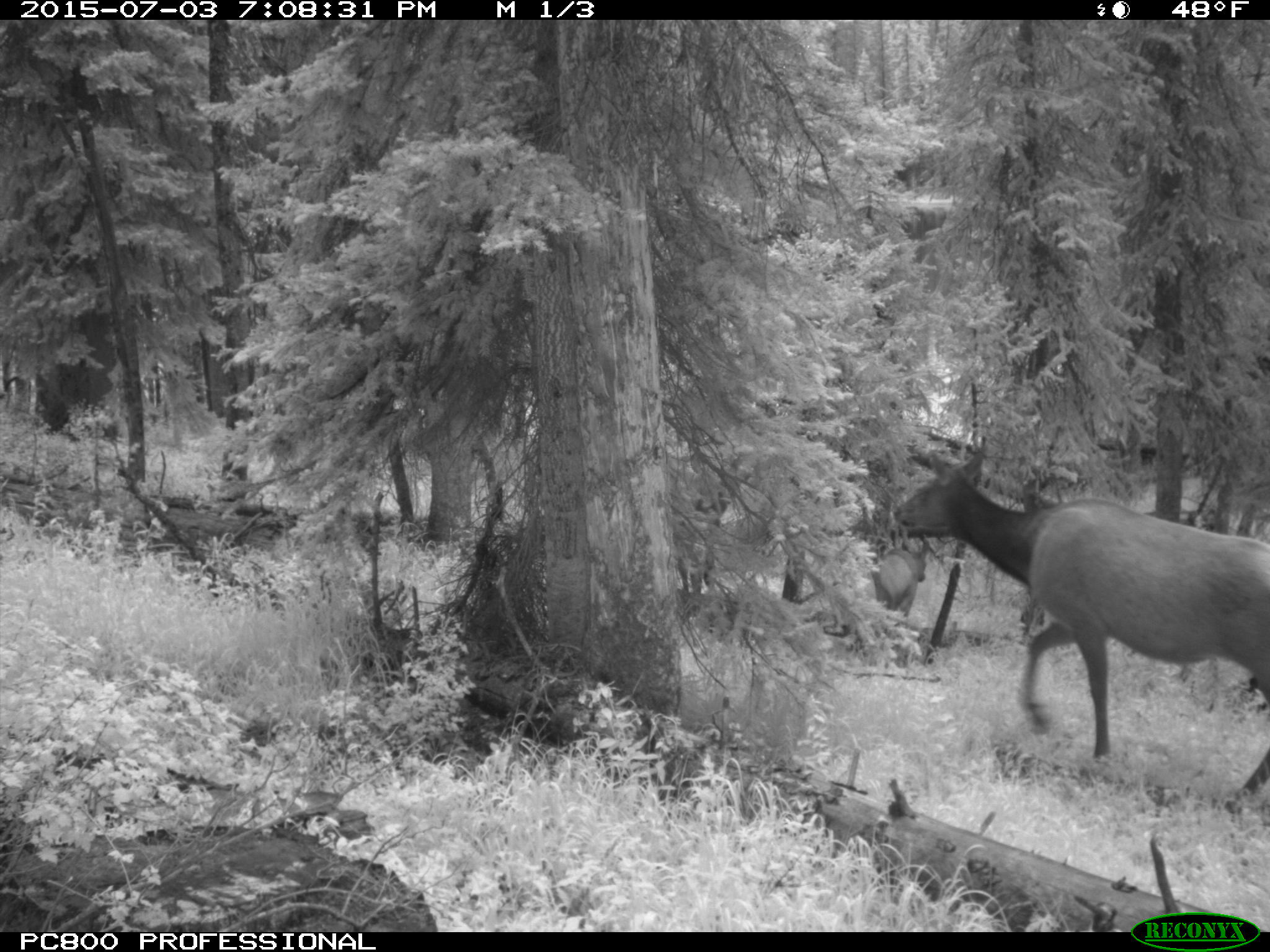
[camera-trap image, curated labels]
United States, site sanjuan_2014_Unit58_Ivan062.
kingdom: Animalia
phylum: Chordata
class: Mammalia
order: Artiodactyla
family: Cervidae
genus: Cervus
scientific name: Cervus elaphus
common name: red deer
Cervus elaphus (red deer).